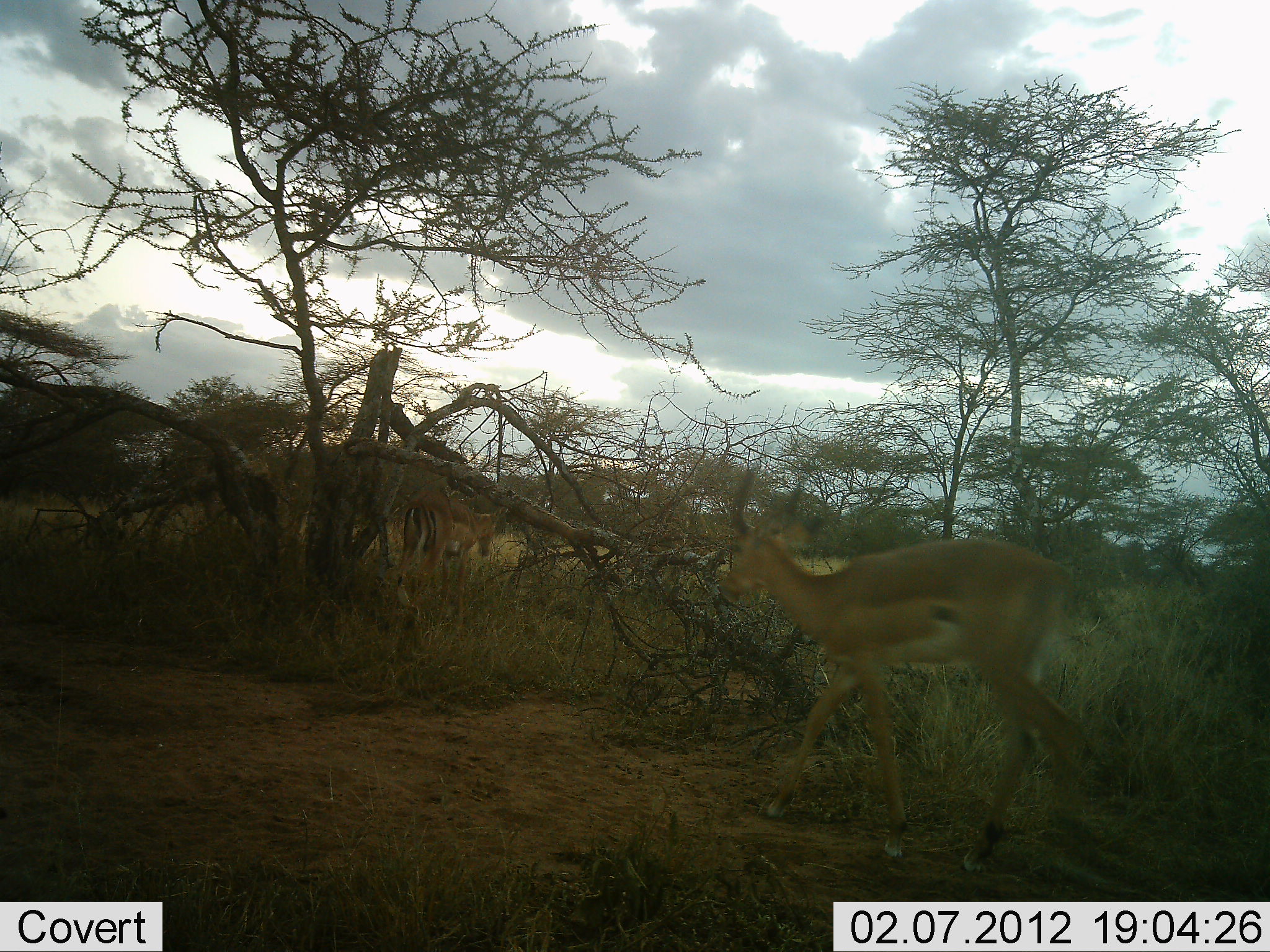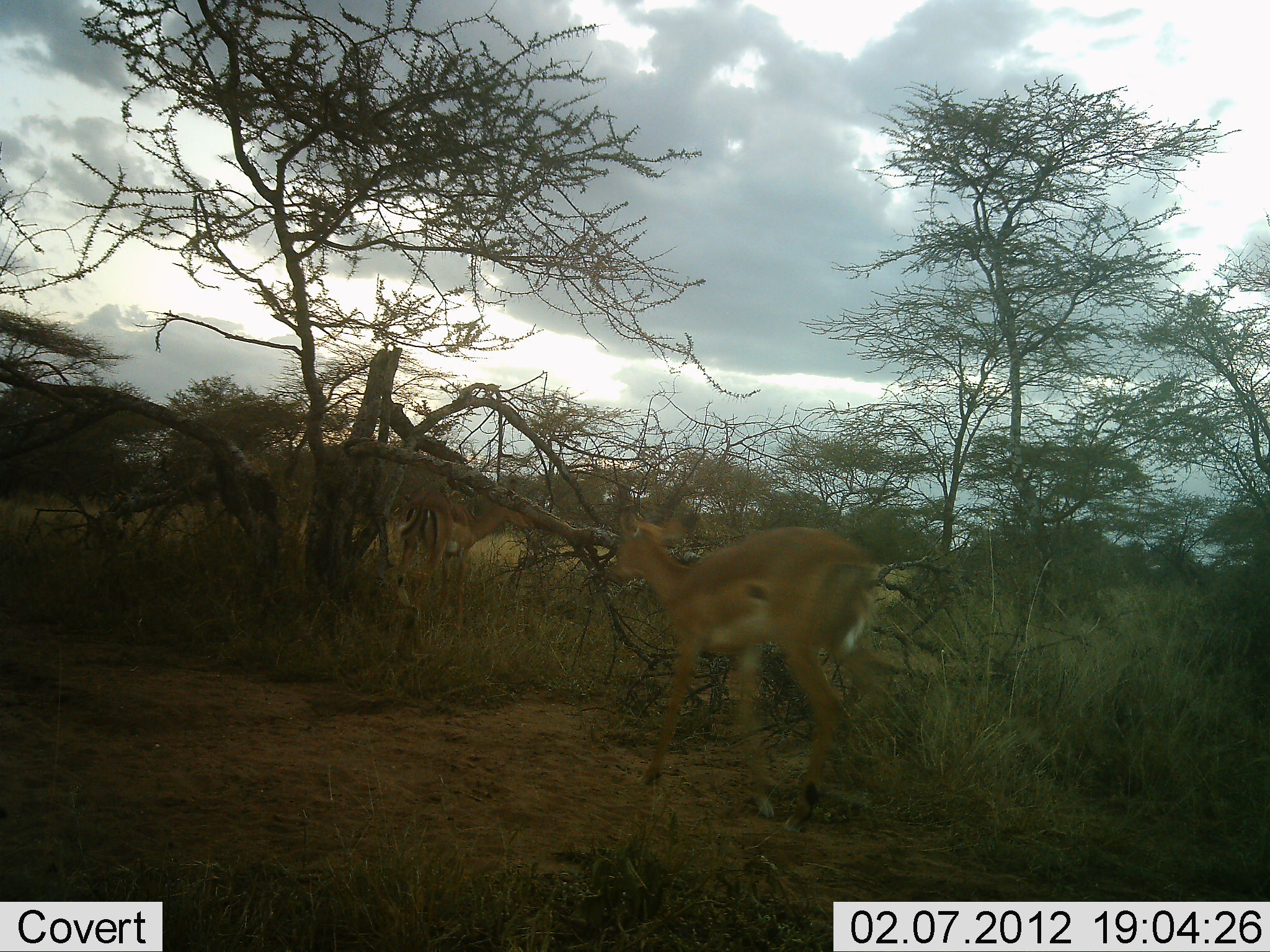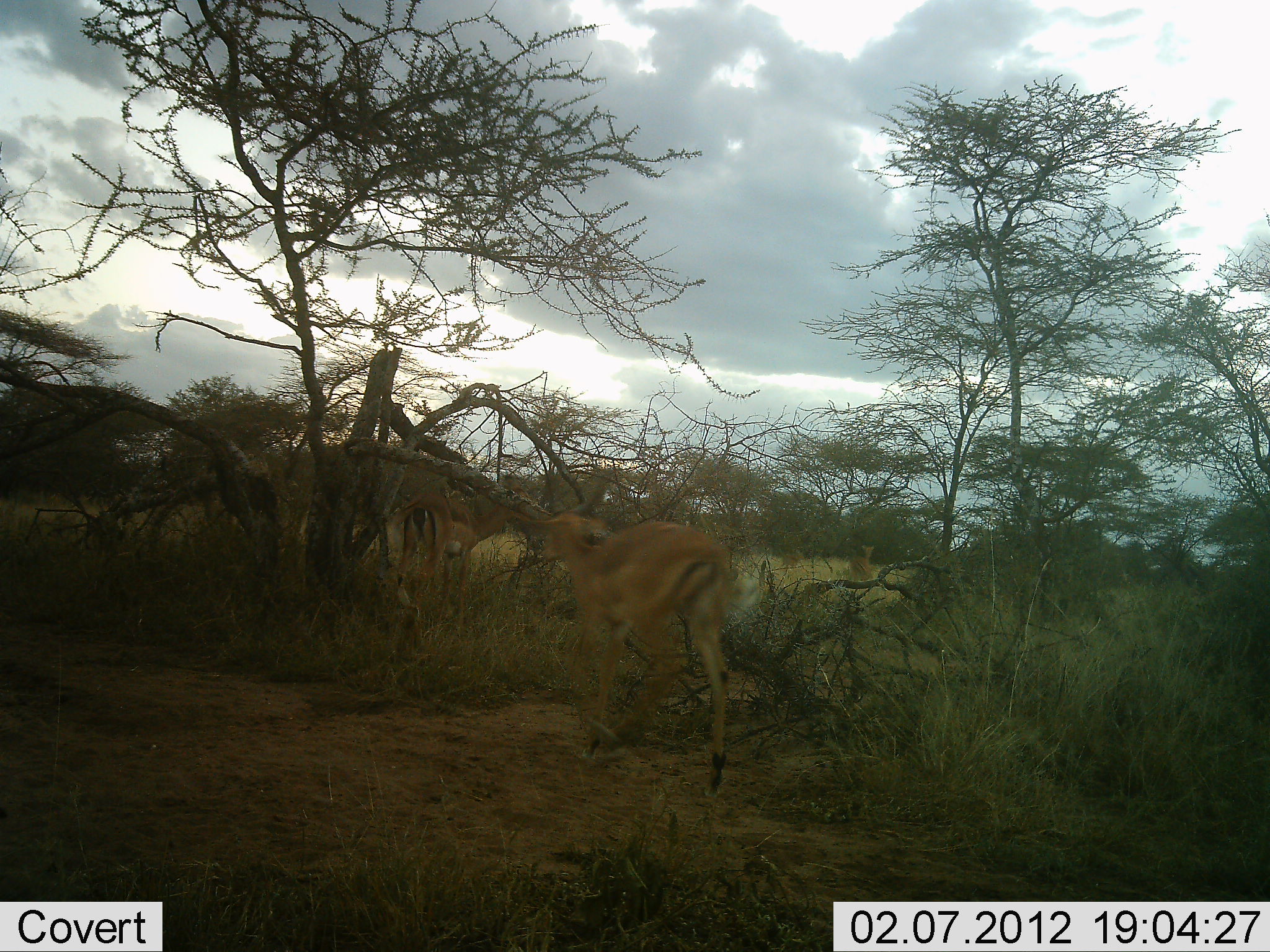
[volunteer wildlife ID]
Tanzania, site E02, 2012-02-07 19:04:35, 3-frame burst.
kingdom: Animalia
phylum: Chordata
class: Mammalia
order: Artiodactyla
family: Bovidae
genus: Aepyceros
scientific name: Aepyceros melampus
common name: impala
Impala (Aepyceros melampus), count 2. Behavior (volunteer vote fractions): standing 45%, resting 0%, moving 90%, interacting 0%. Young present (vote fraction): 0%. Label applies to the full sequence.